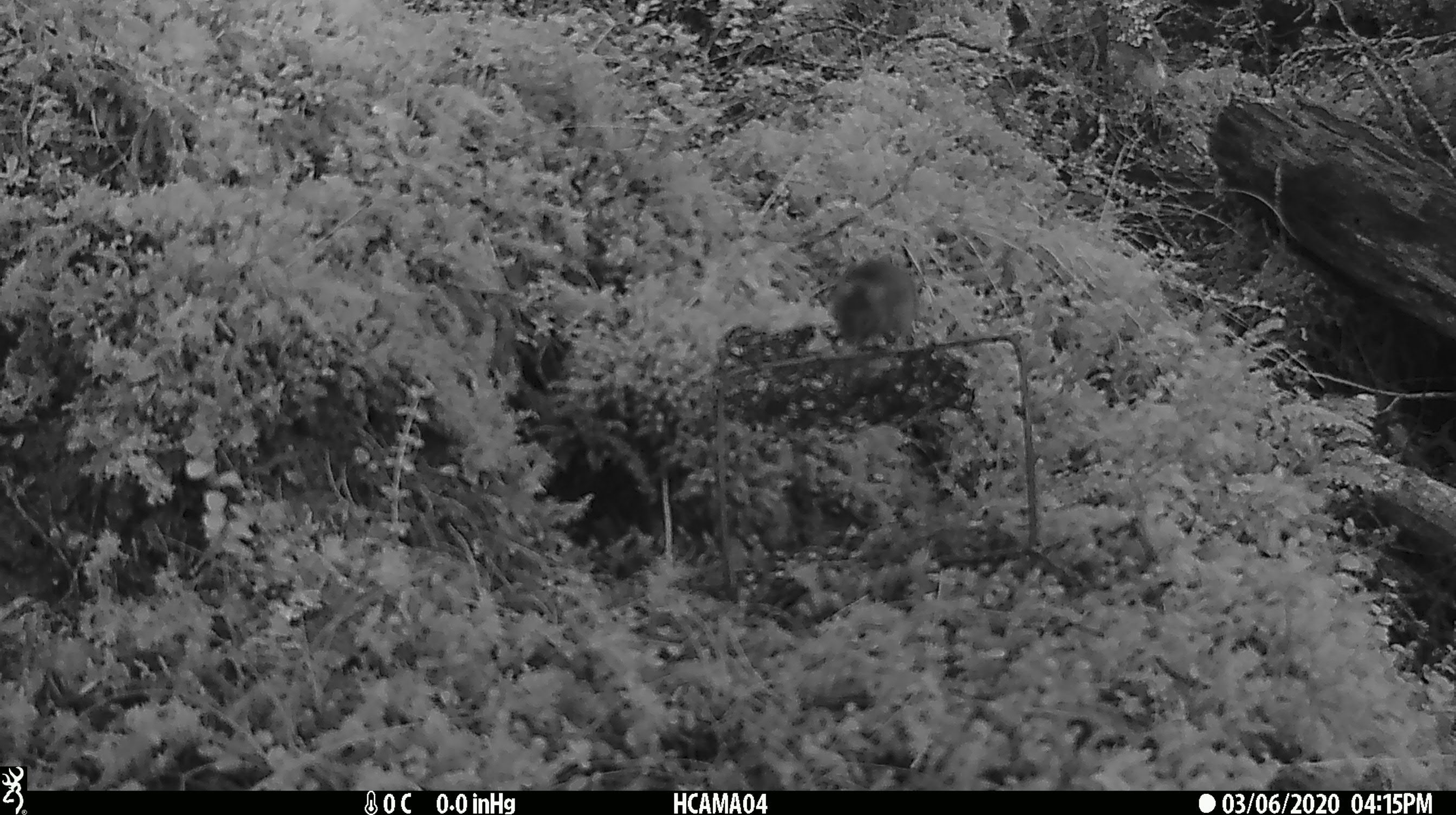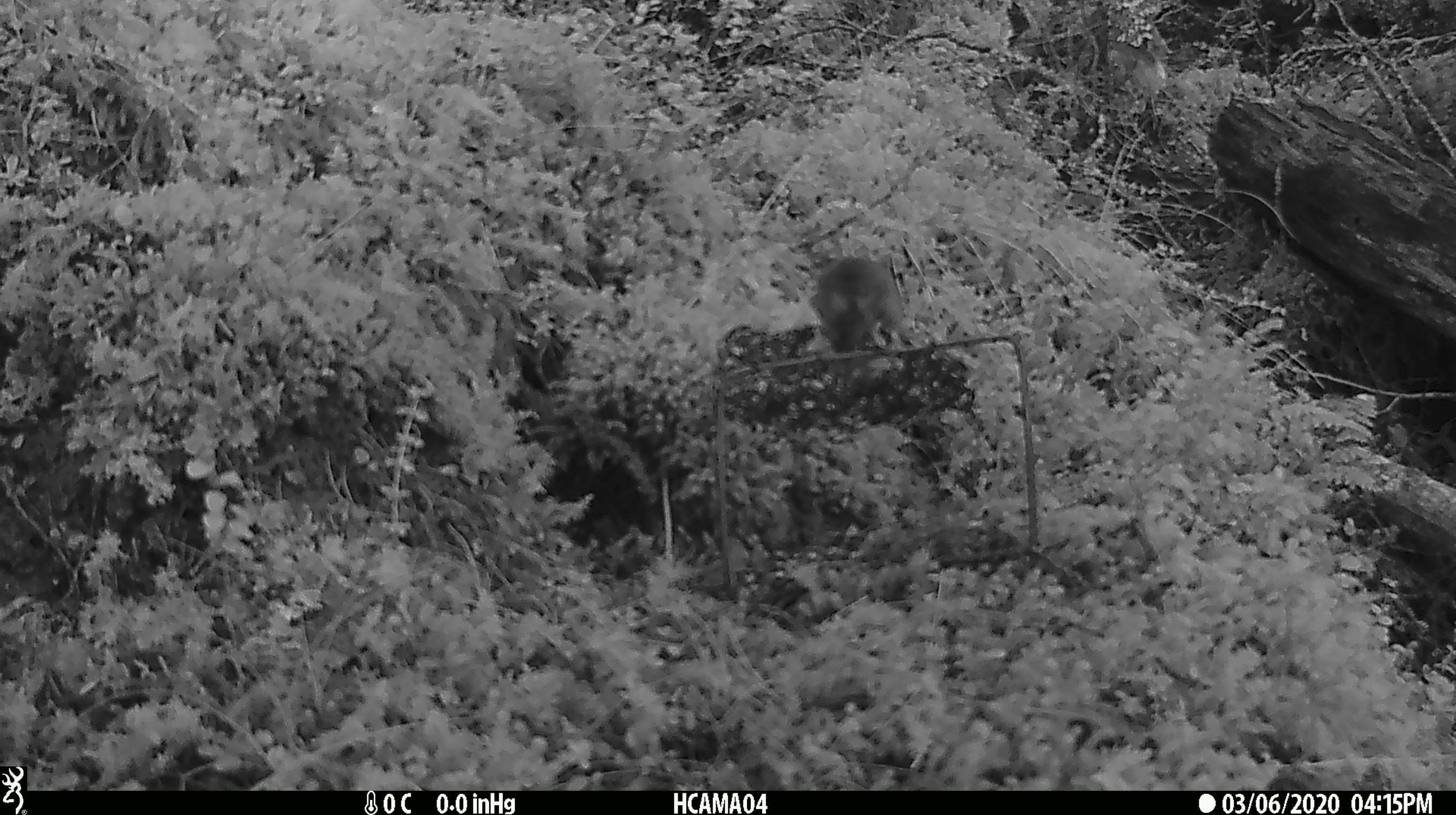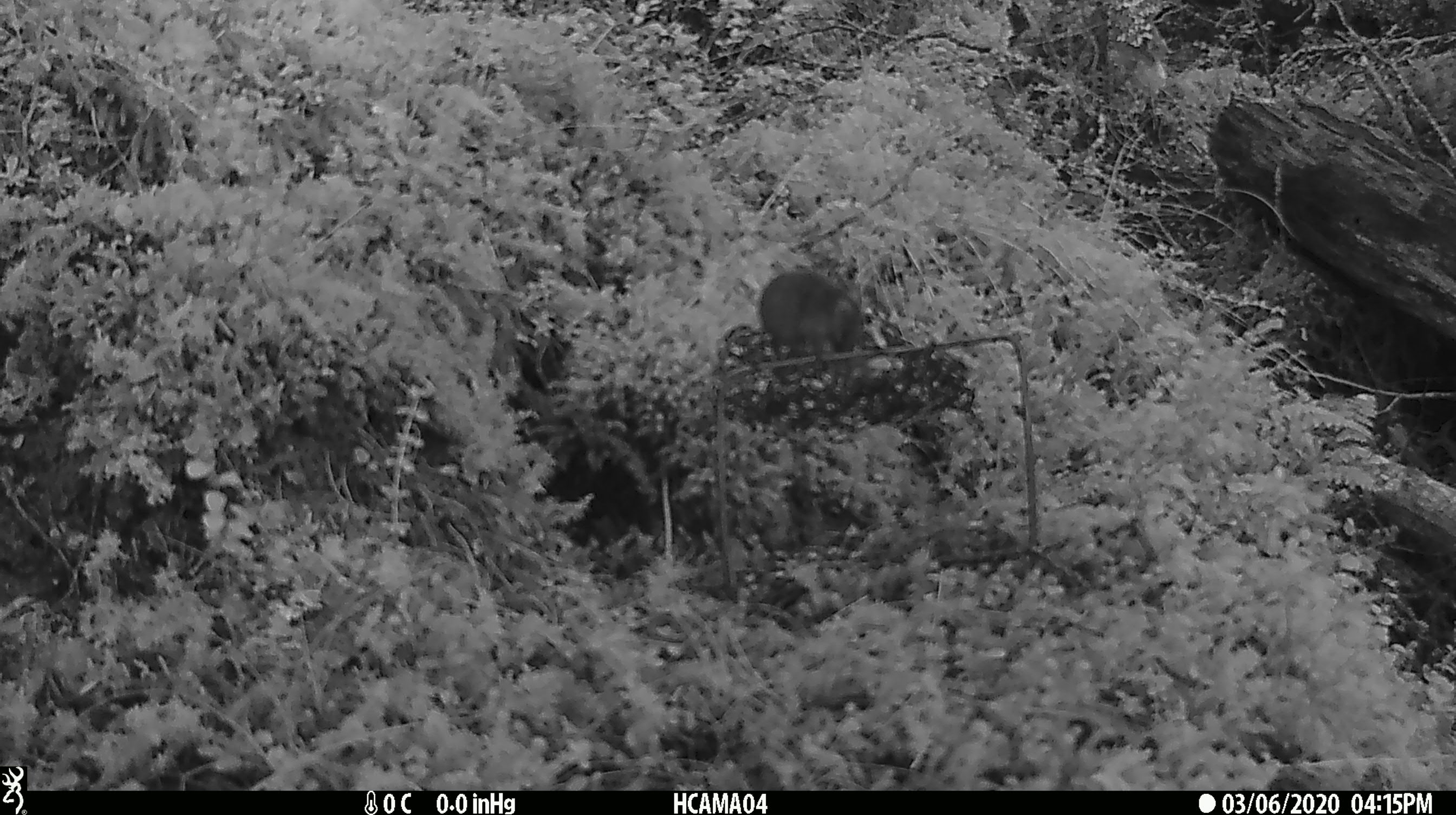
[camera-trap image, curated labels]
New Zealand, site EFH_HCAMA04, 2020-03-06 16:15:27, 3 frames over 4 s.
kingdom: Animalia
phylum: Chordata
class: Mammalia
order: Rodentia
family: Muridae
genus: Mus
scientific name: Mus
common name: mouse